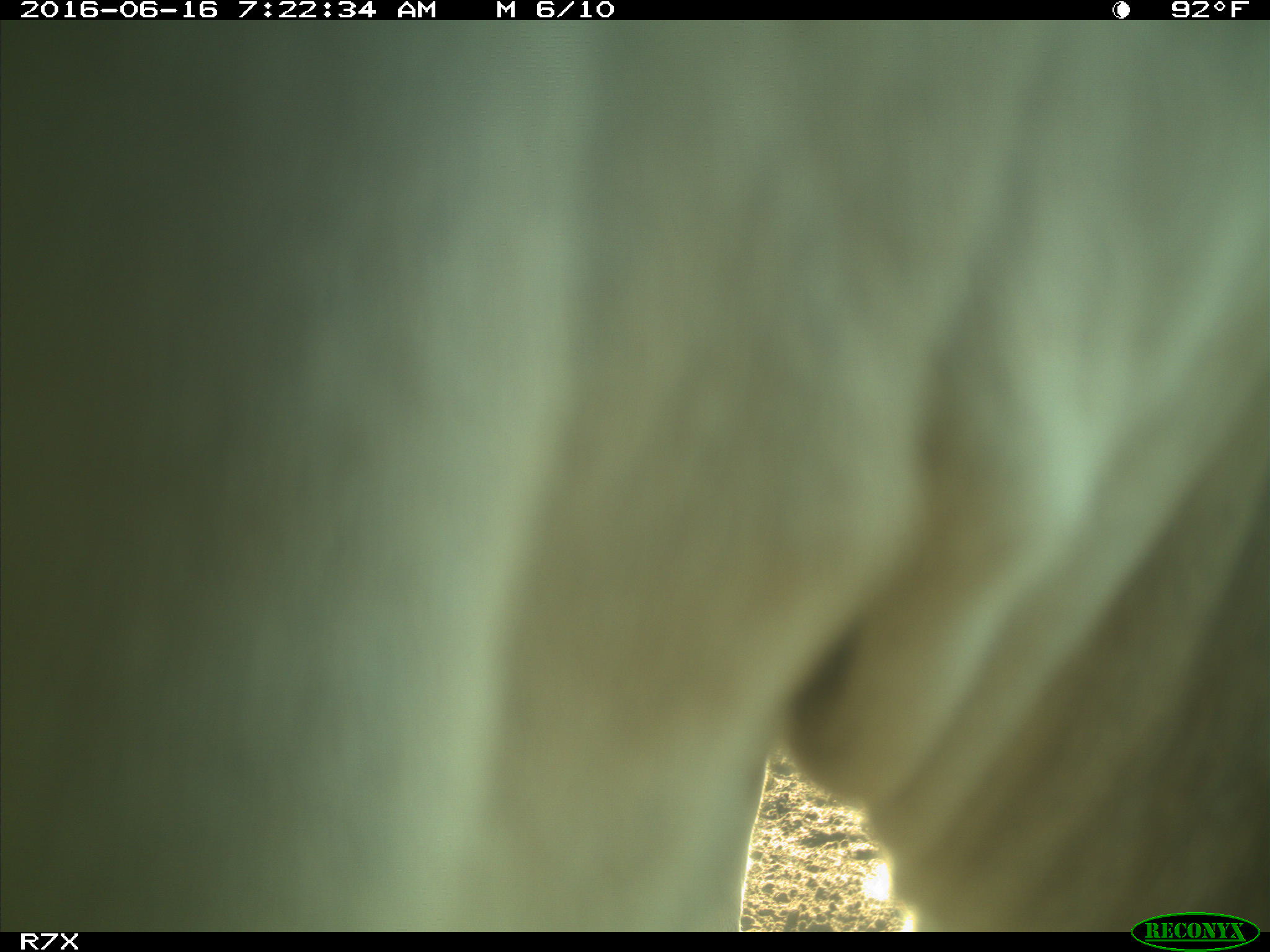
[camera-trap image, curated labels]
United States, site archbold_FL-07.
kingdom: Animalia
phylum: Chordata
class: Mammalia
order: Artiodactyla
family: Bovidae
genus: Bos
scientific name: Bos taurus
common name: domestic cow